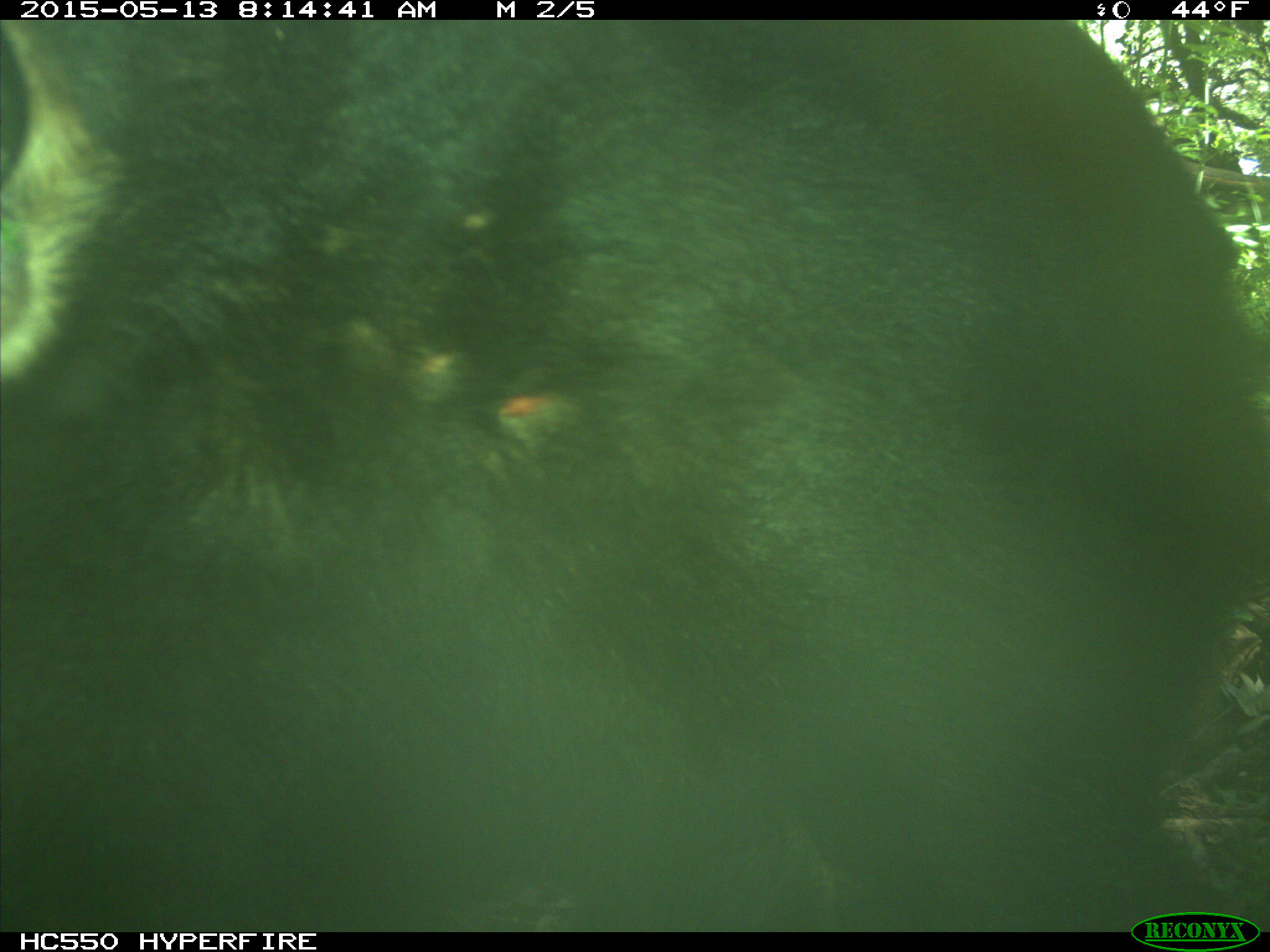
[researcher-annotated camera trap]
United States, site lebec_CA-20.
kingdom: Animalia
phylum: Chordata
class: Mammalia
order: Carnivora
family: Ursidae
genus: Ursus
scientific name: Ursus americanus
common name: american black bear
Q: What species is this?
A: Ursus americanus (american black bear).